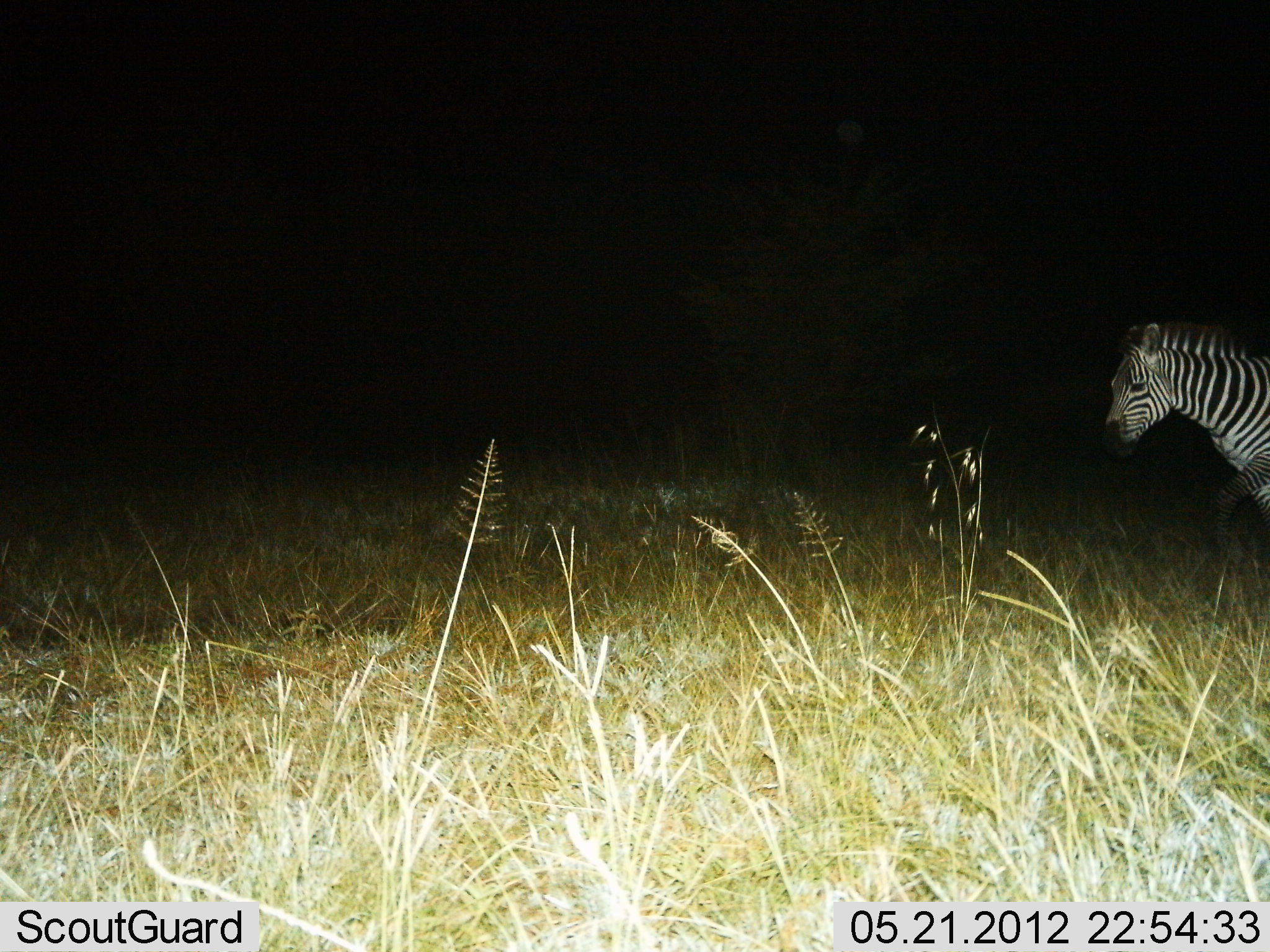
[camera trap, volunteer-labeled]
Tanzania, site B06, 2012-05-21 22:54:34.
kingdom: Animalia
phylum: Chordata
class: Mammalia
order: Perissodactyla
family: Equidae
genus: Equus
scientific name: Equus quagga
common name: plains zebra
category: zebra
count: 1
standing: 40%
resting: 0%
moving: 60%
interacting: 0%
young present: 0%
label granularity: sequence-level